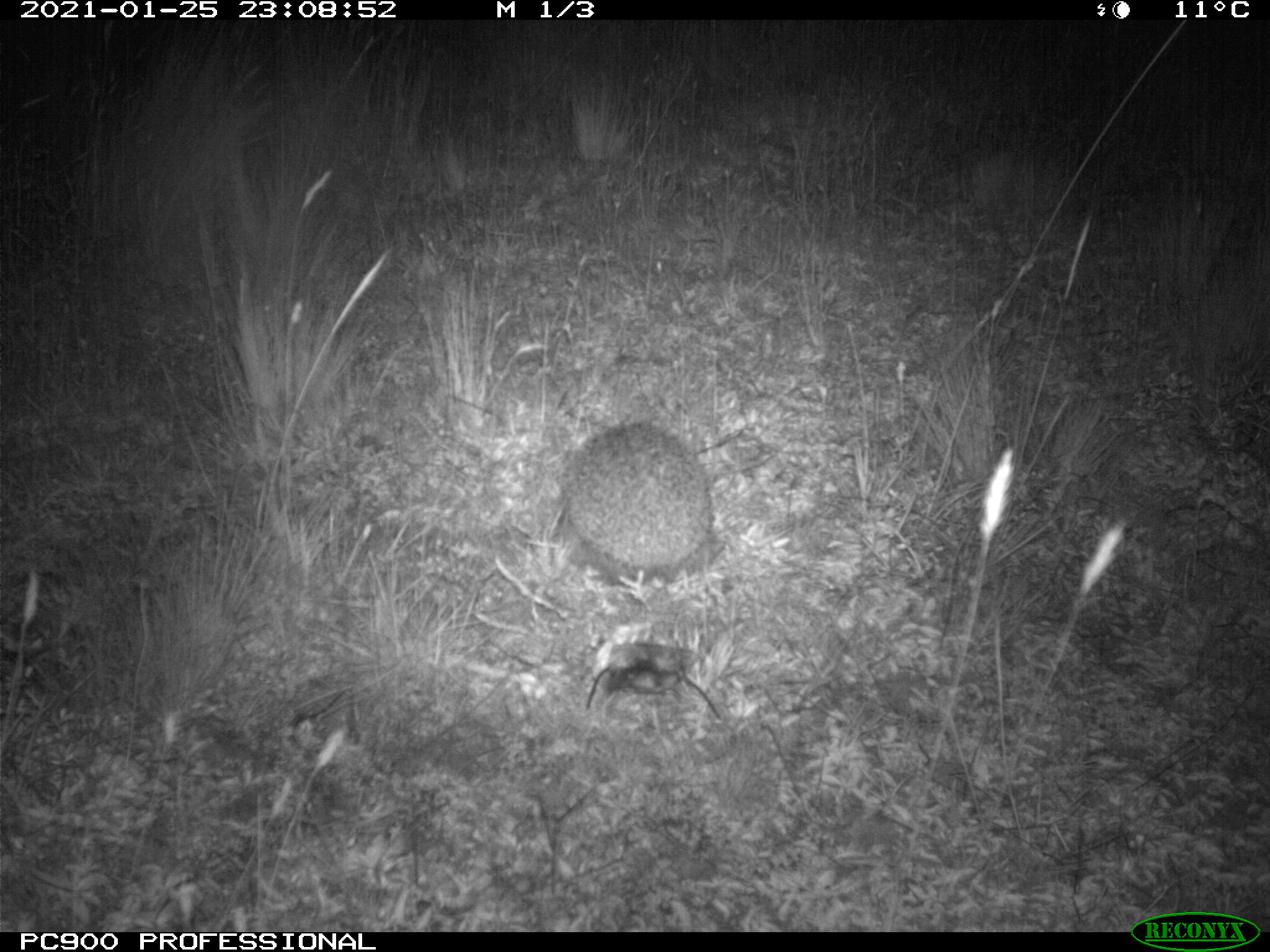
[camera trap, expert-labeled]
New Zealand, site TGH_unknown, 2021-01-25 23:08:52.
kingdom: Animalia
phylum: Chordata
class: Mammalia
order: Eulipotyphla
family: Erinaceidae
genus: Erinaceus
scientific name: Erinaceus europaeus europaeus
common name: european hedgehog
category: hedgehog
Hedgehog (european hedgehog) (Erinaceus europaeus europaeus).